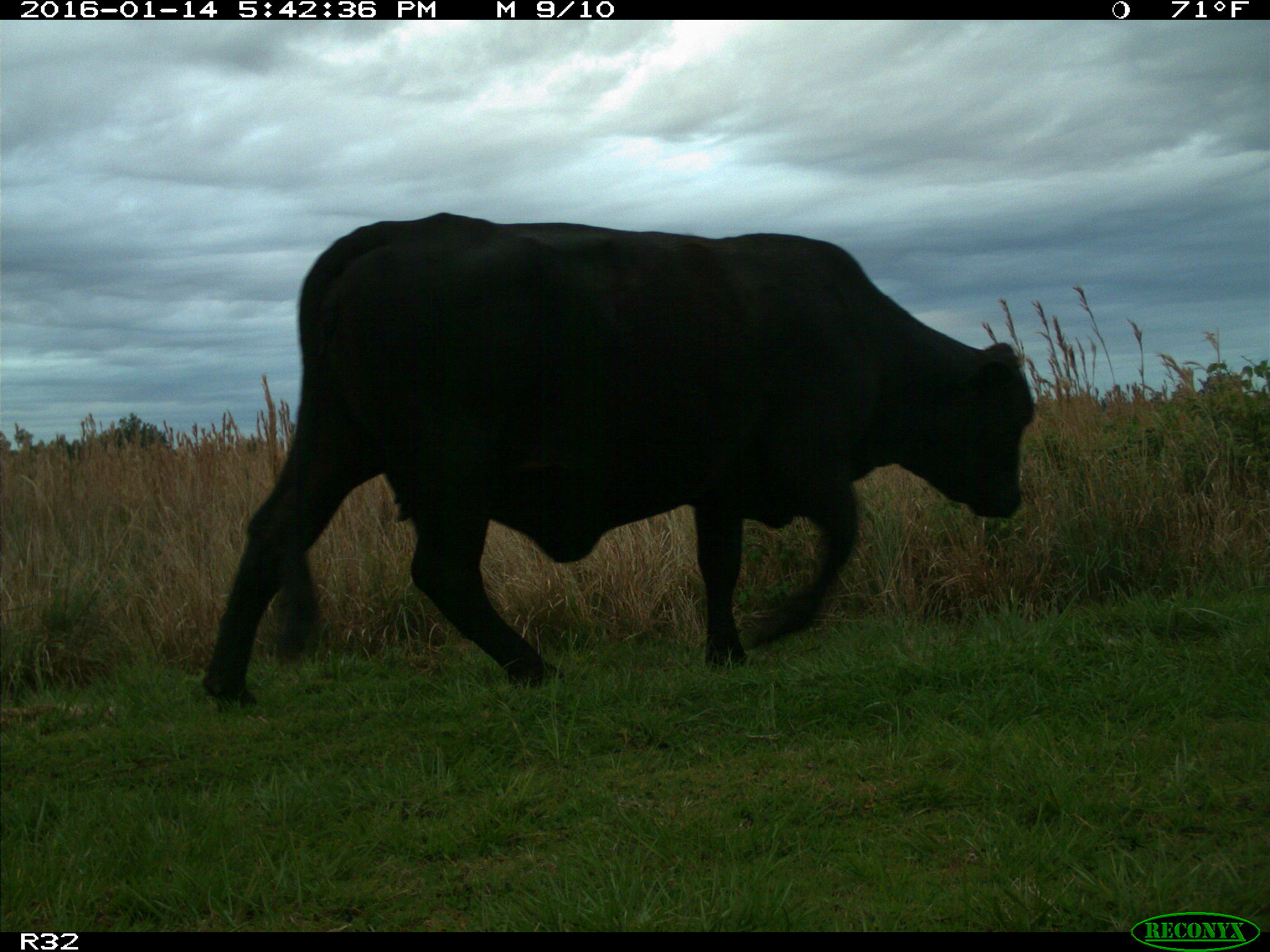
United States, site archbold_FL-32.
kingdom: Animalia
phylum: Chordata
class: Mammalia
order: Artiodactyla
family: Bovidae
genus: Bos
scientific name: Bos taurus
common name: domestic cow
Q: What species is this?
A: Bos taurus (domestic cow).